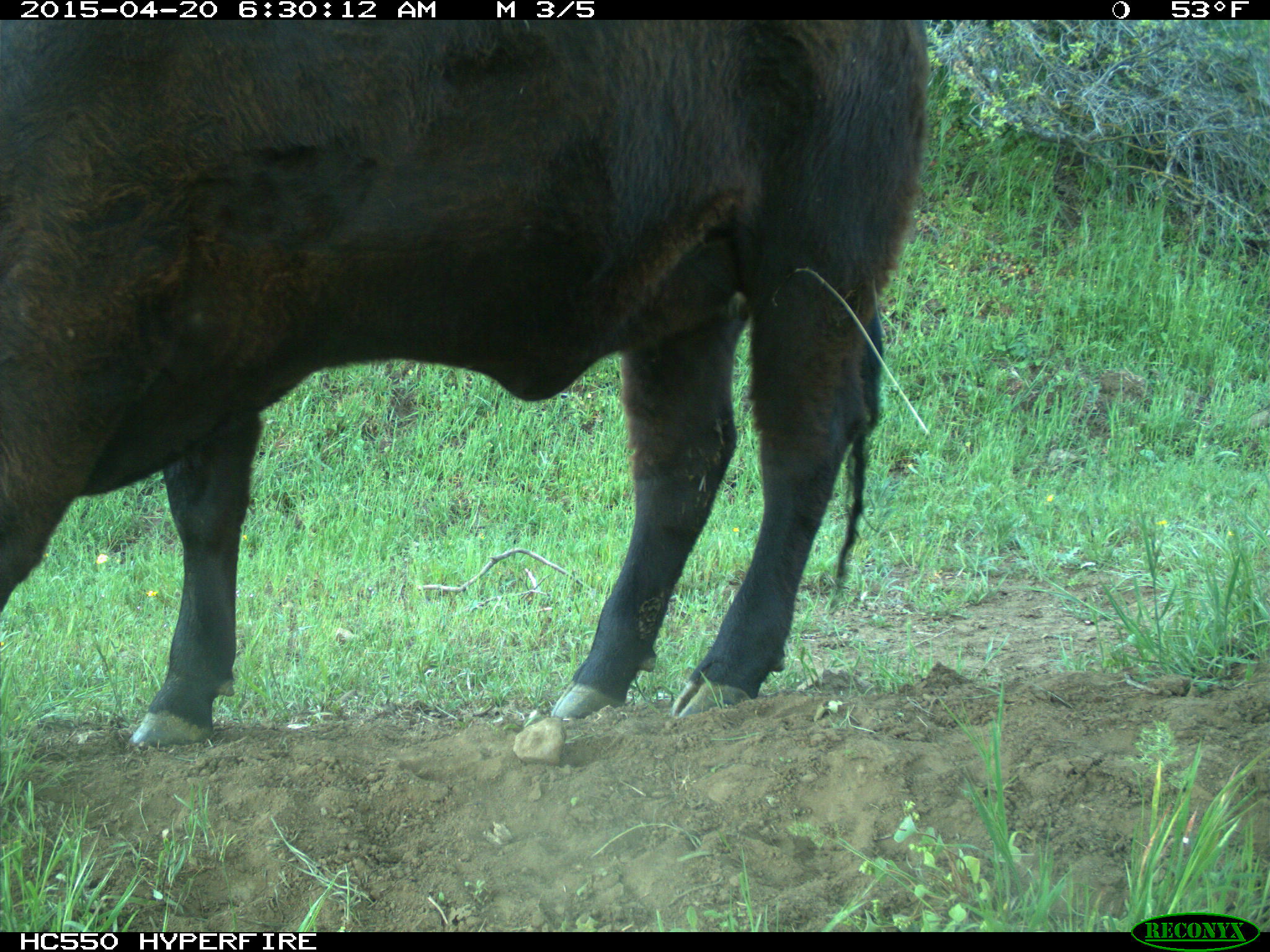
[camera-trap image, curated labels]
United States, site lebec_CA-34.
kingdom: Animalia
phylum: Chordata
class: Mammalia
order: Artiodactyla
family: Bovidae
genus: Bos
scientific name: Bos taurus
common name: domestic cow